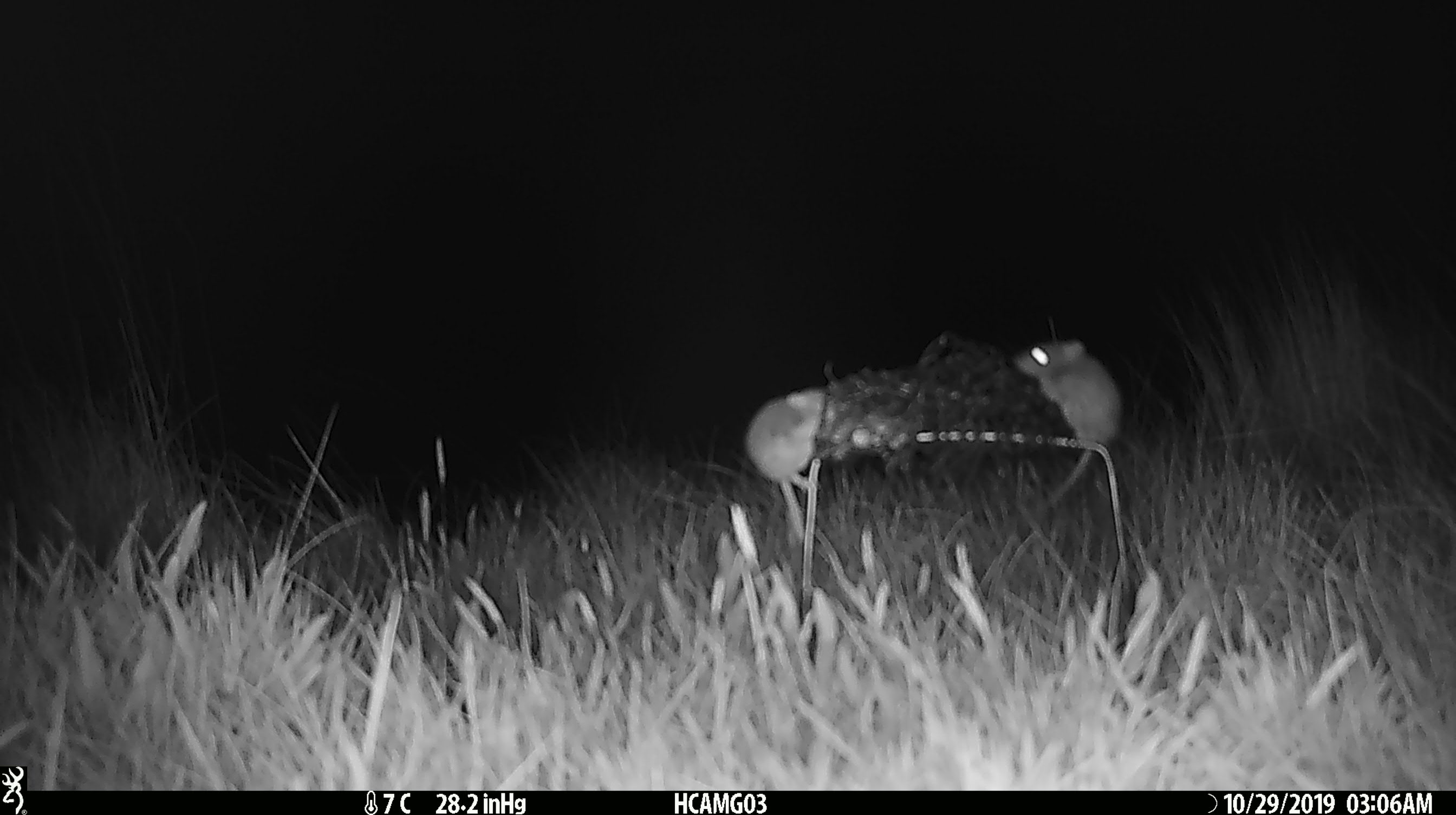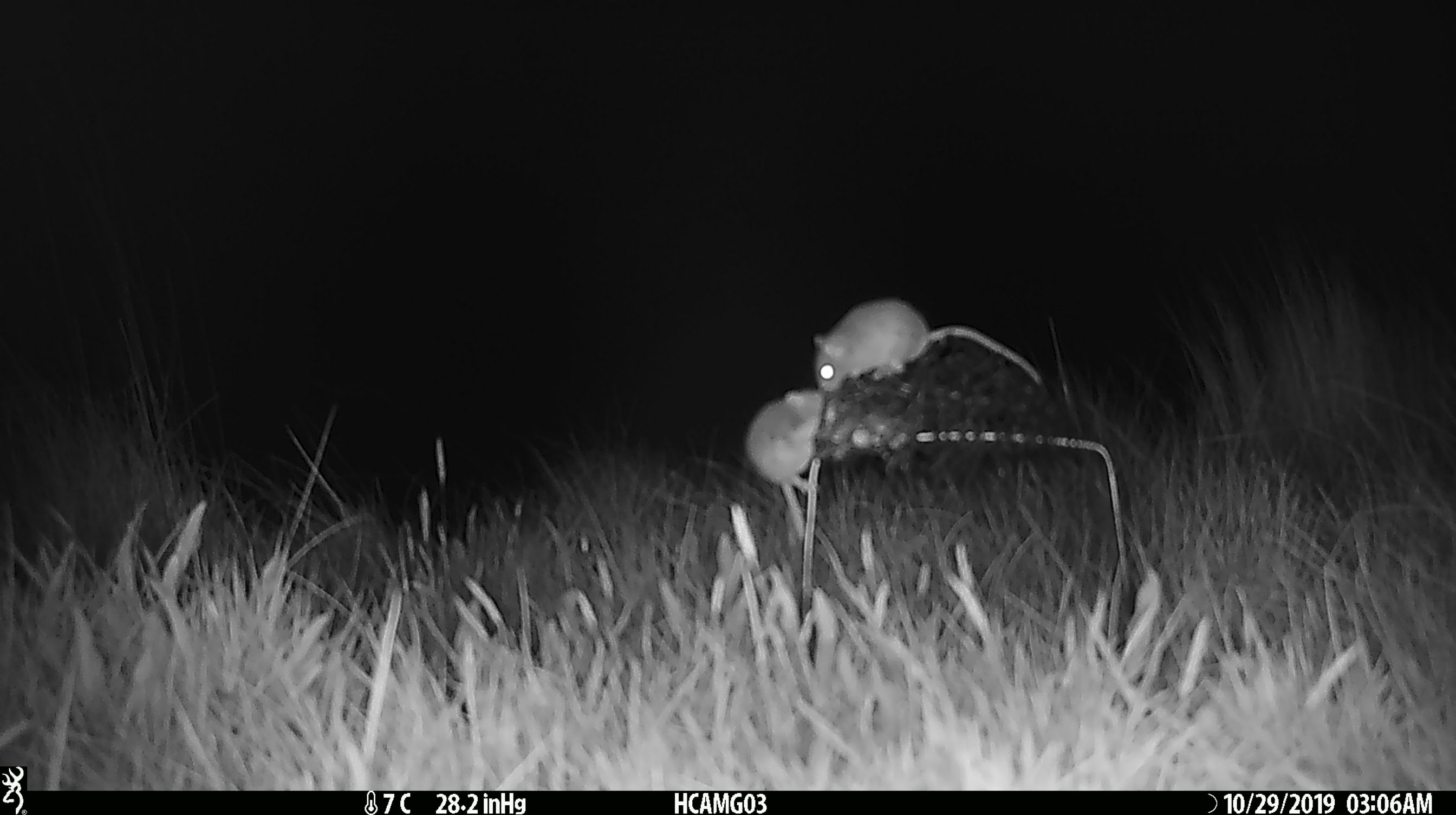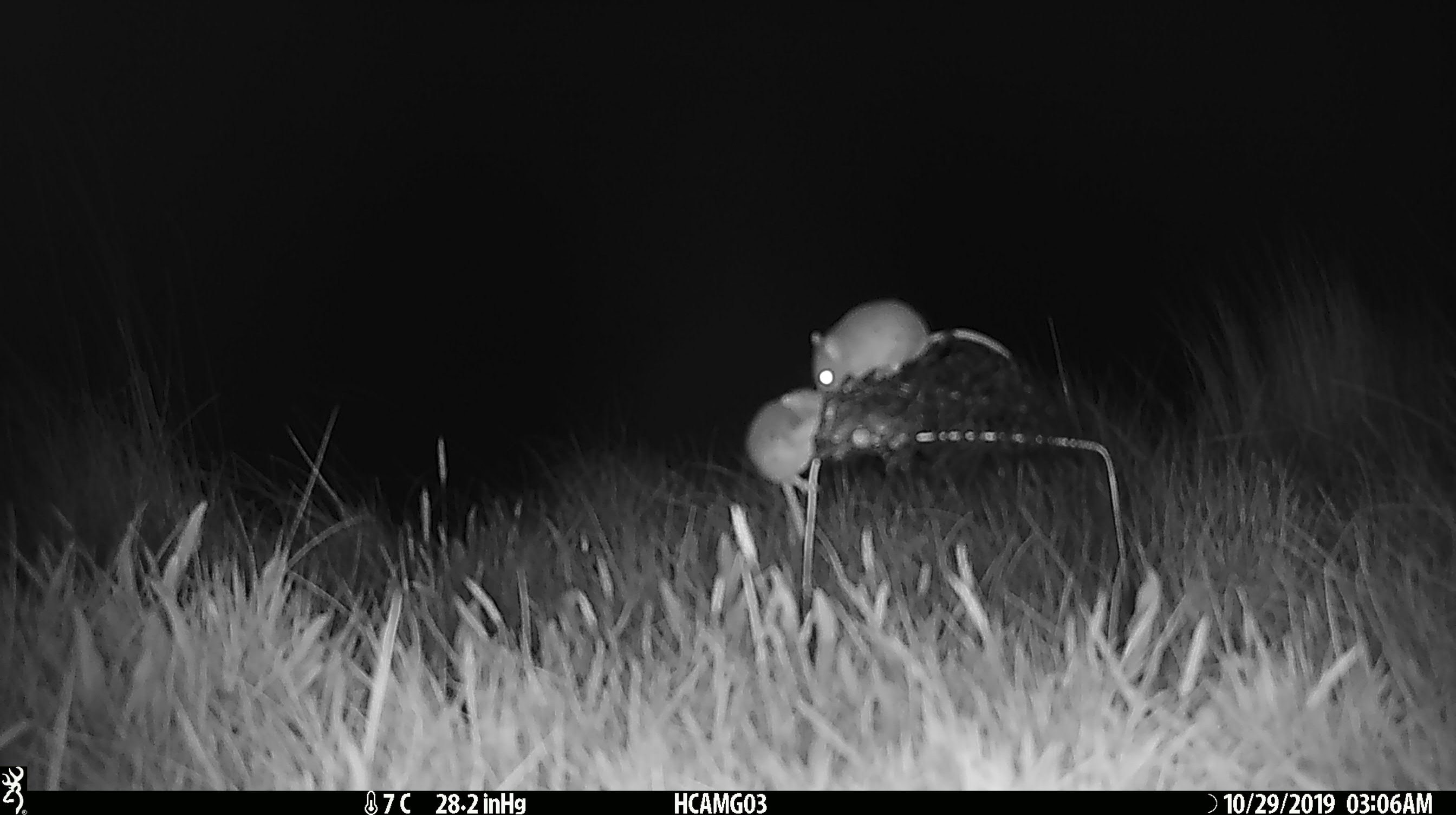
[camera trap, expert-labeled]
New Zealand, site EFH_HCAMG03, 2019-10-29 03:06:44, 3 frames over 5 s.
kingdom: Animalia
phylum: Chordata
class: Mammalia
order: Rodentia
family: Muridae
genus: Mus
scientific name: Mus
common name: mouse